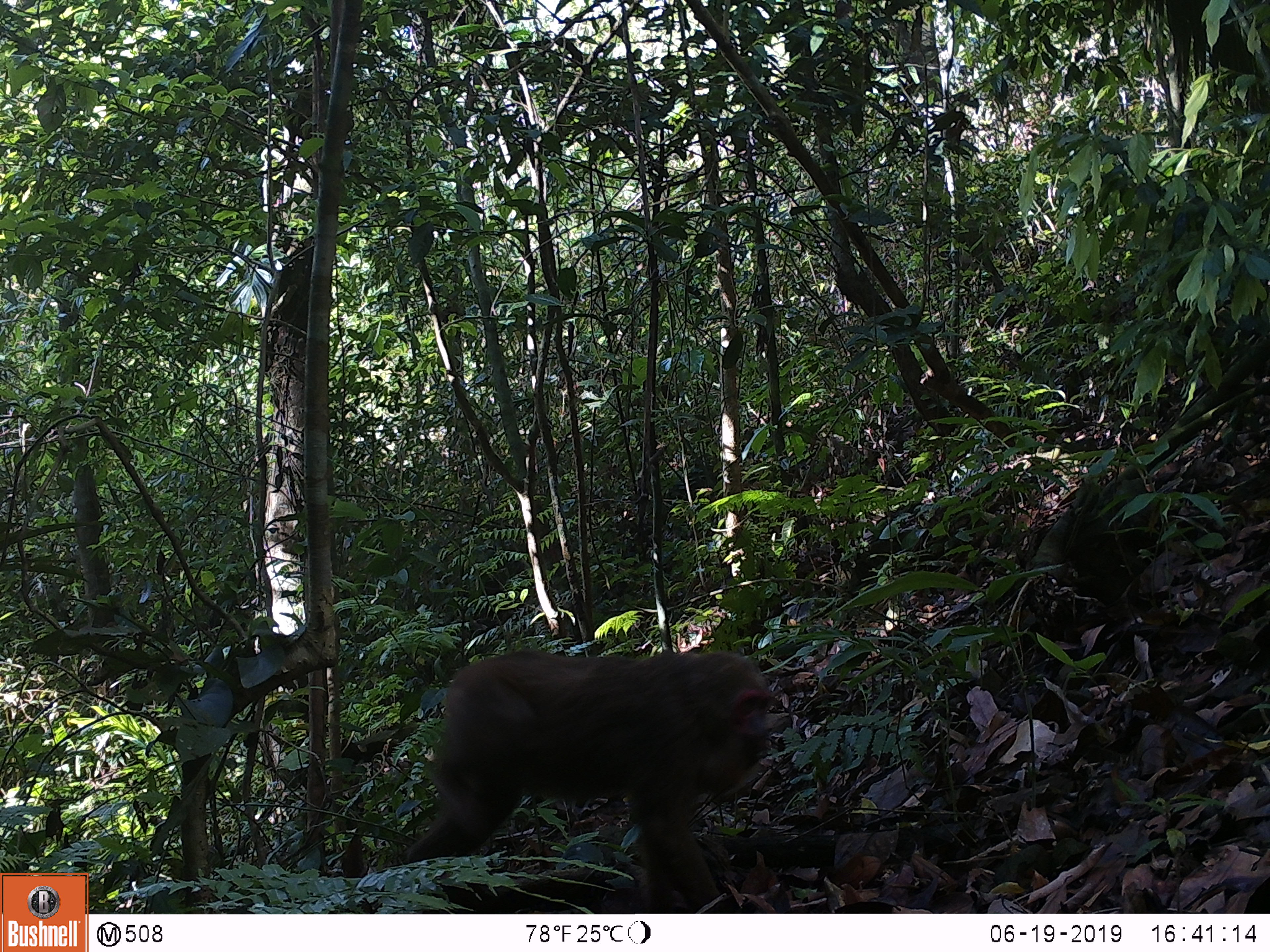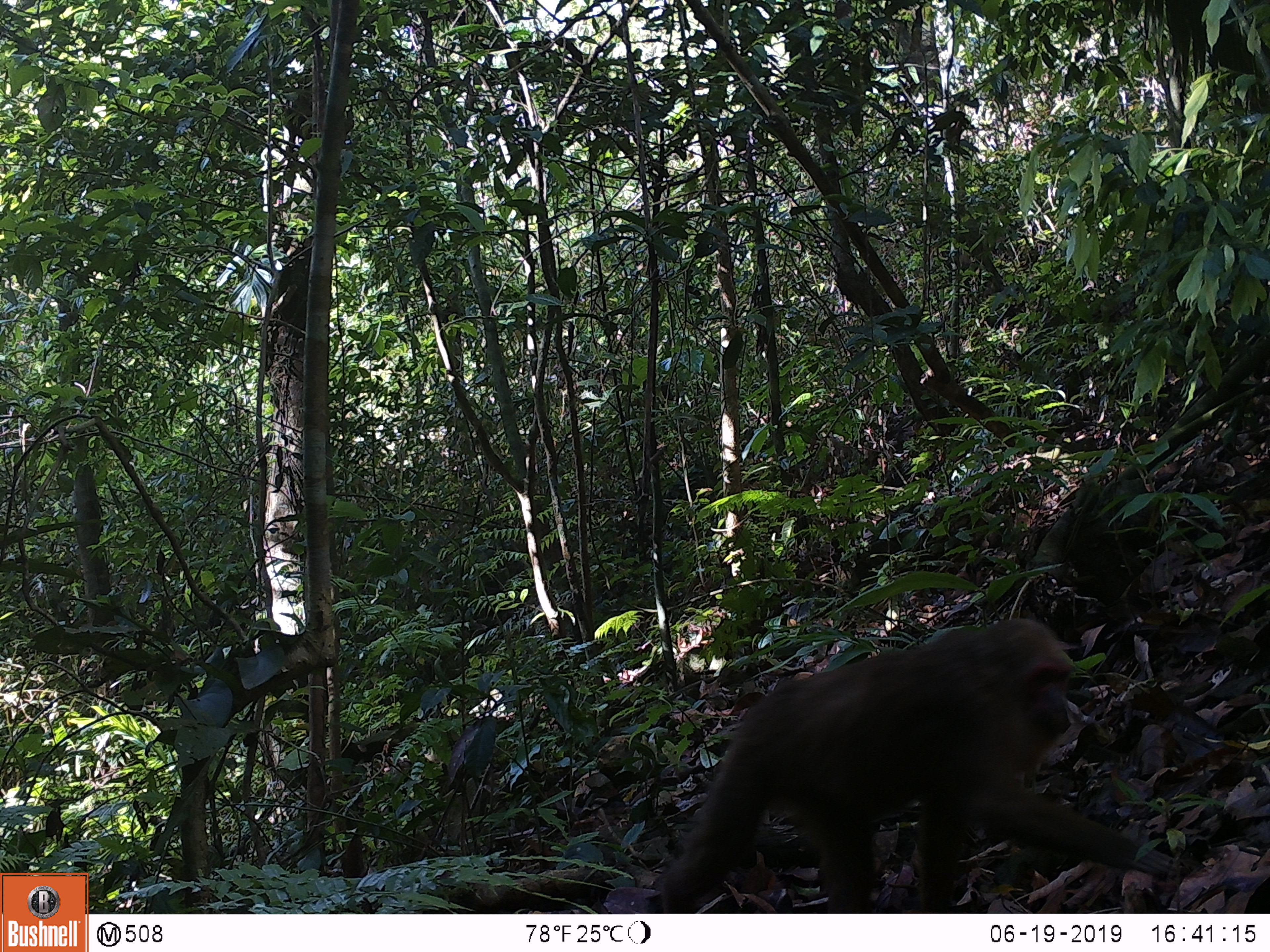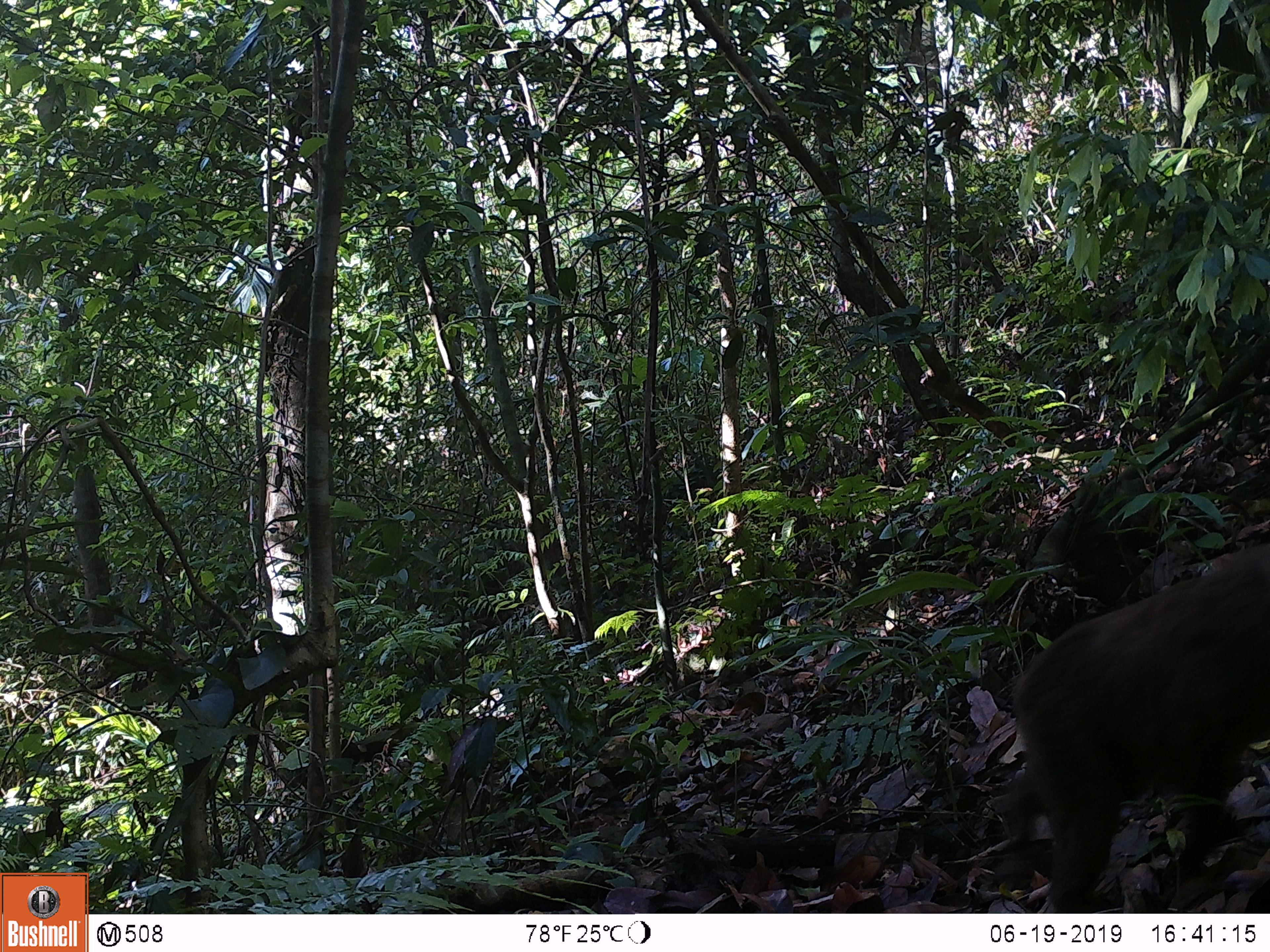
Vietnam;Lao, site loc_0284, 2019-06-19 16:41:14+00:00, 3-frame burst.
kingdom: Animalia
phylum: Chordata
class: Mammalia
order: Primates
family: Cercopithecidae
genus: Macaca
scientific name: Macaca arctoides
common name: stump-tailed macaque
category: stump tailed macaque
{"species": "stump tailed macaque (stump-tailed macaque) (Macaca arctoides)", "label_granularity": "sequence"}